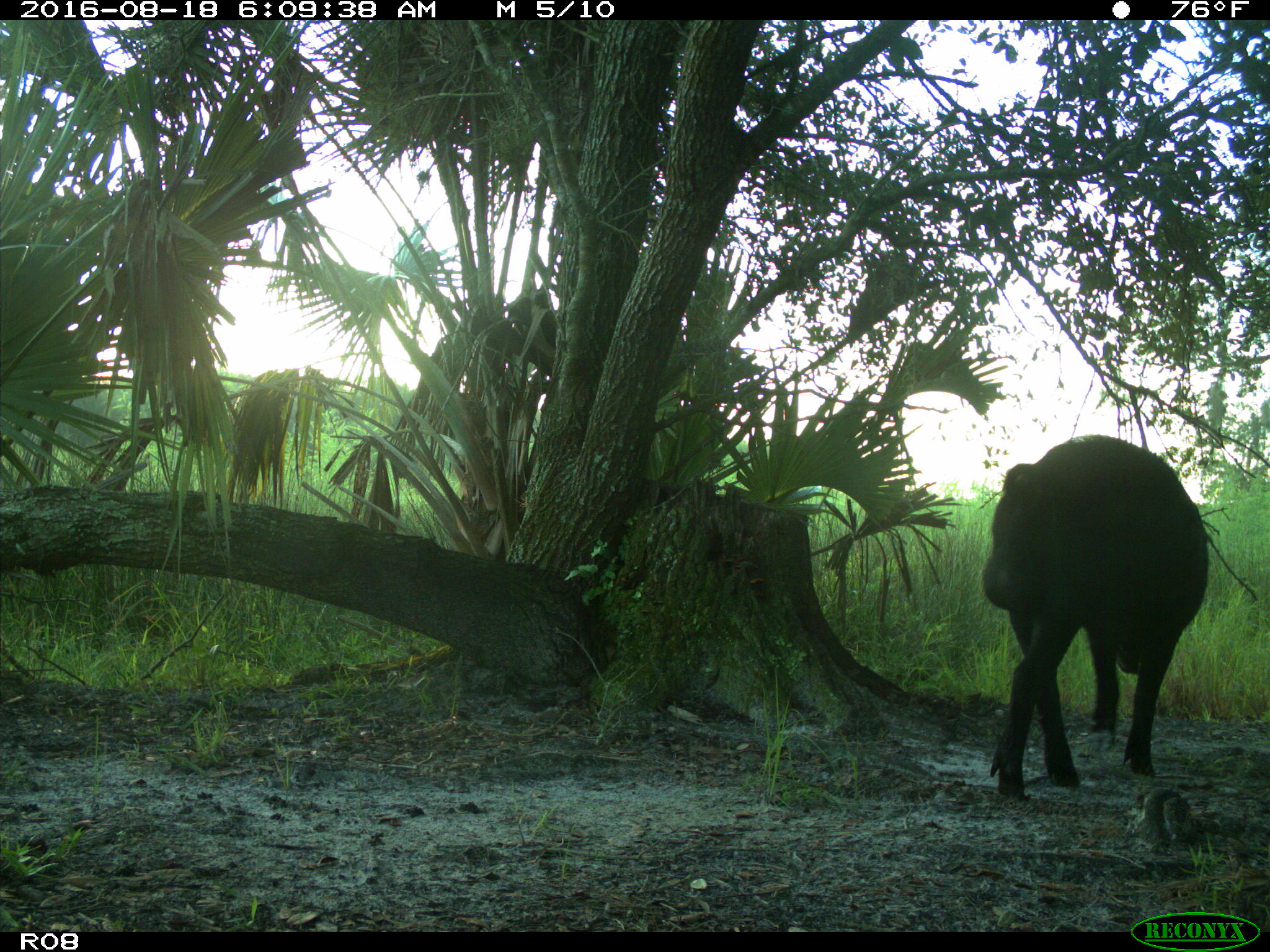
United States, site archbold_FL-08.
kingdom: Animalia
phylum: Chordata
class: Mammalia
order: Artiodactyla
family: Suidae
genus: Sus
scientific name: Sus scrofa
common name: wild boar